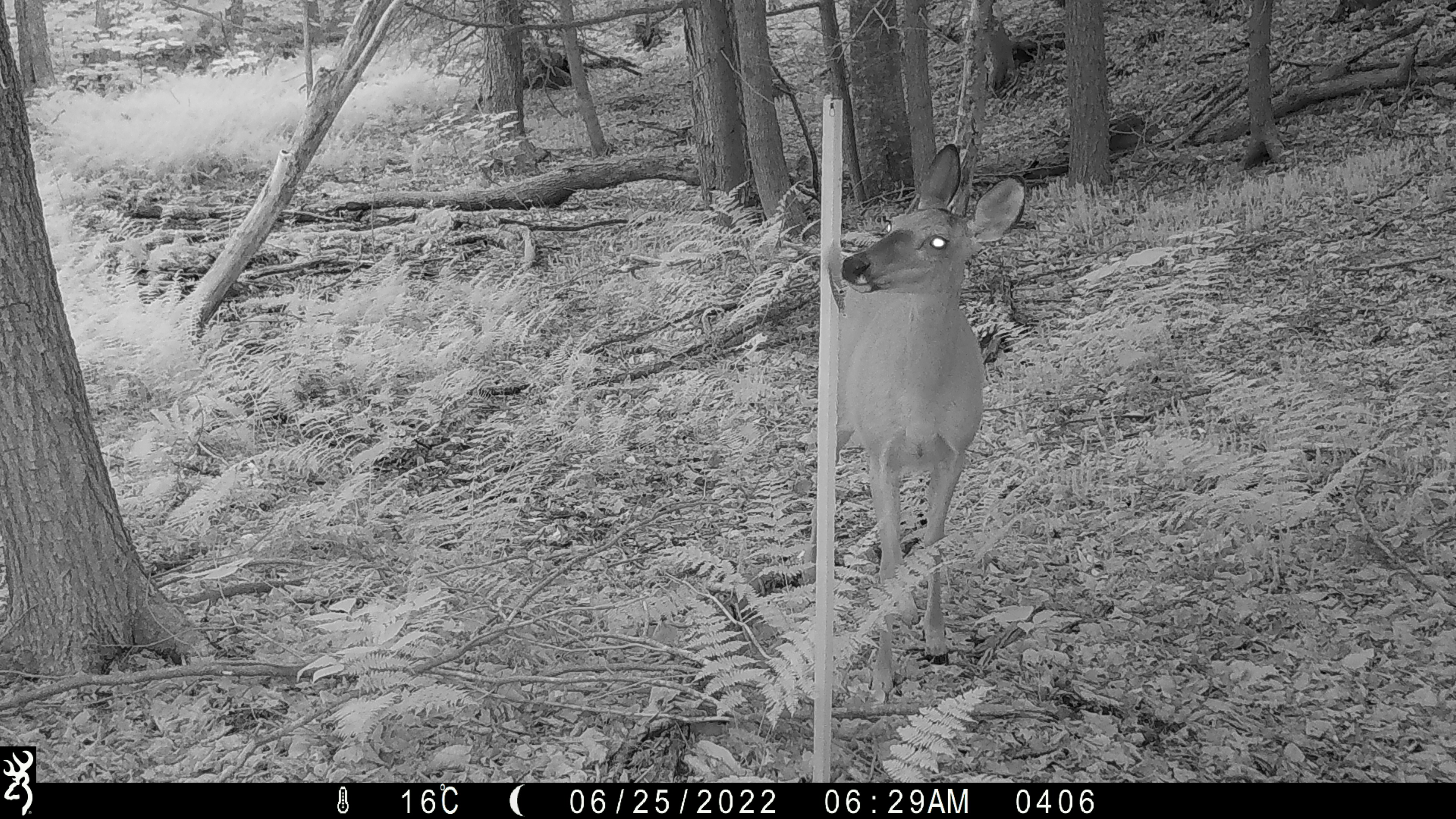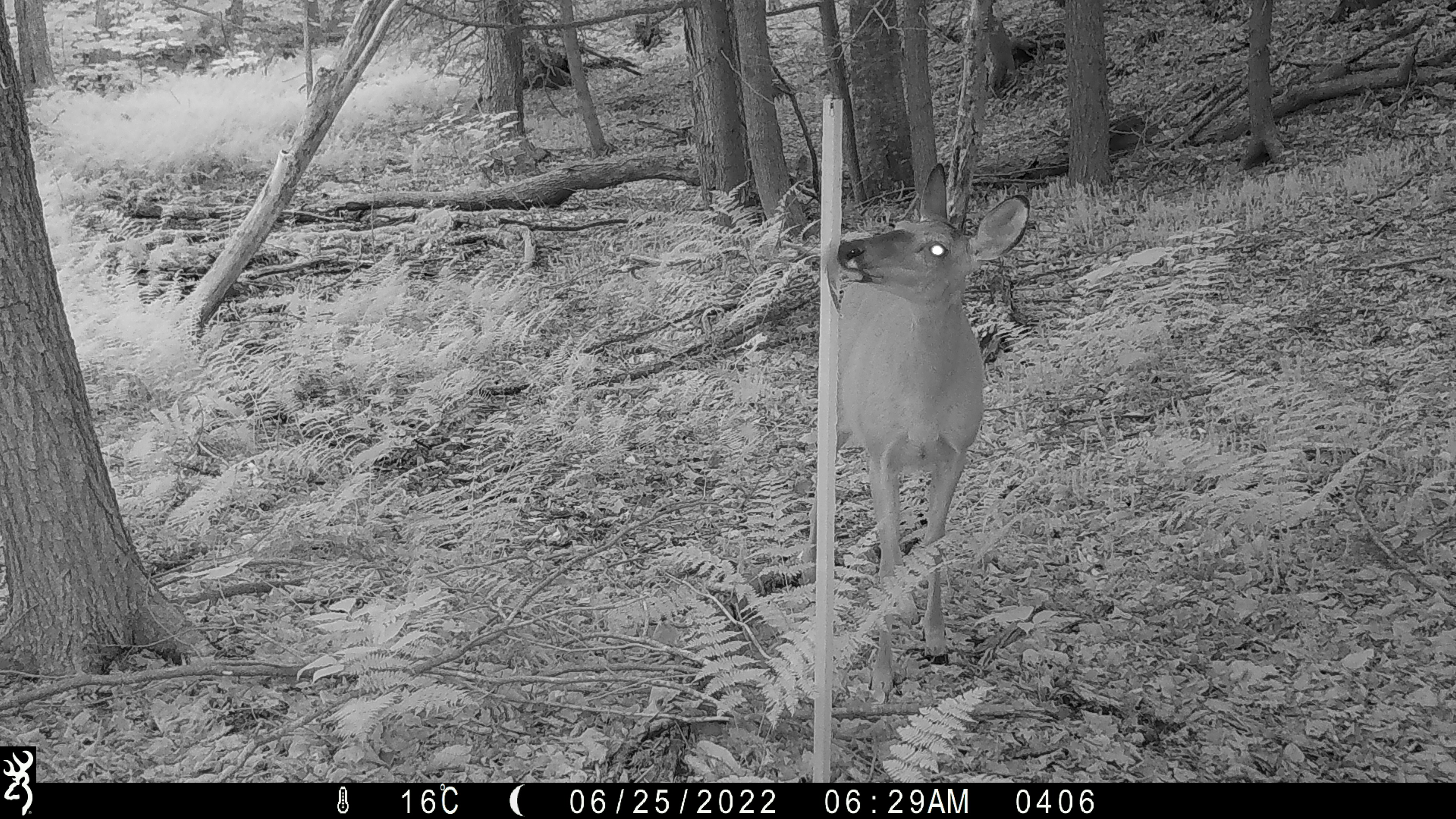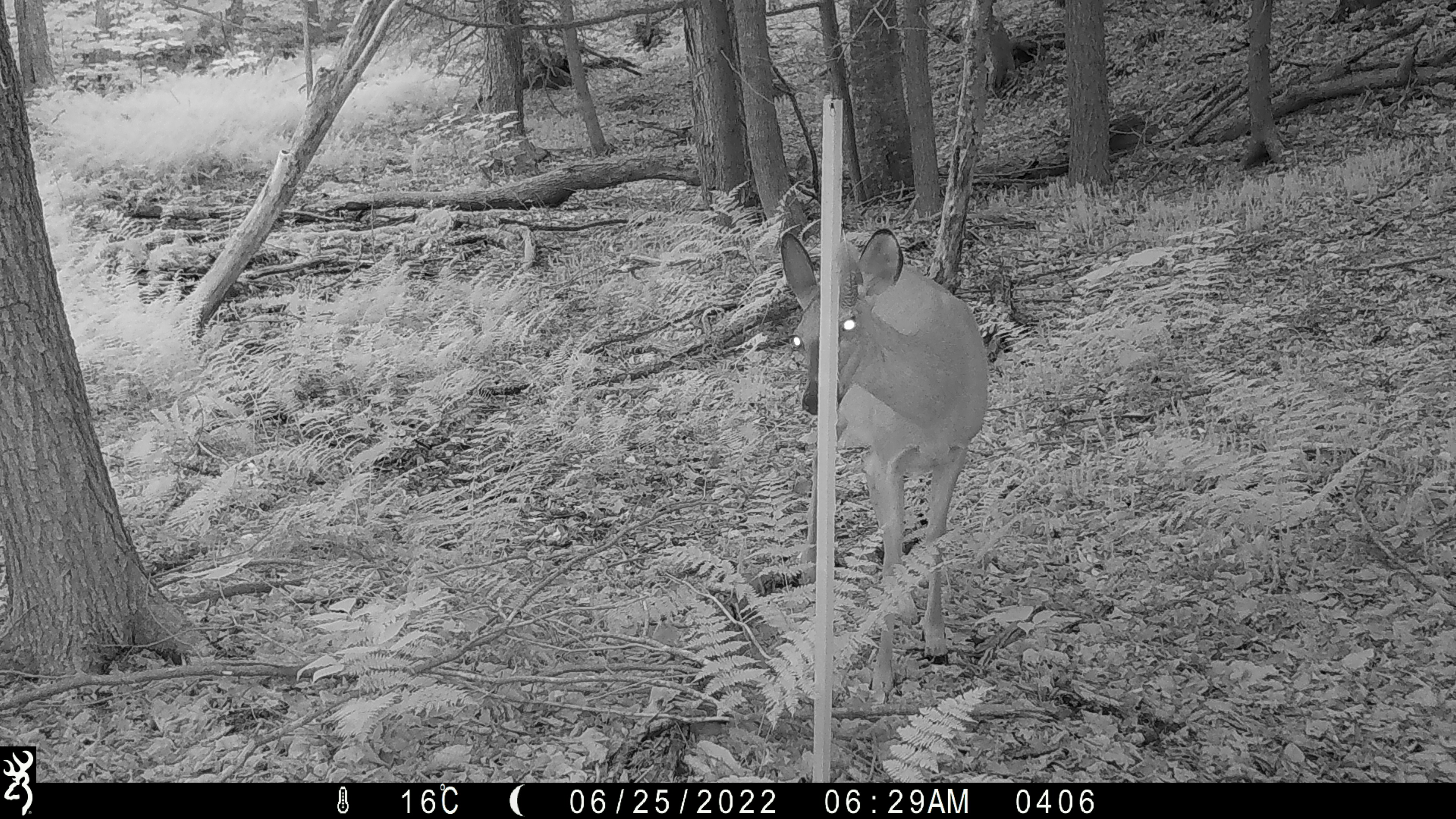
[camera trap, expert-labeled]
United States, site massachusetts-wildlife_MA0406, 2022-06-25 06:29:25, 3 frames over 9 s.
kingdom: Animalia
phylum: Chordata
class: Mammalia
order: Artiodactyla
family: Cervidae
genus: Odocoileus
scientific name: Odocoileus virginianus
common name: white-tailed deer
White-tailed deer (Odocoileus virginianus).